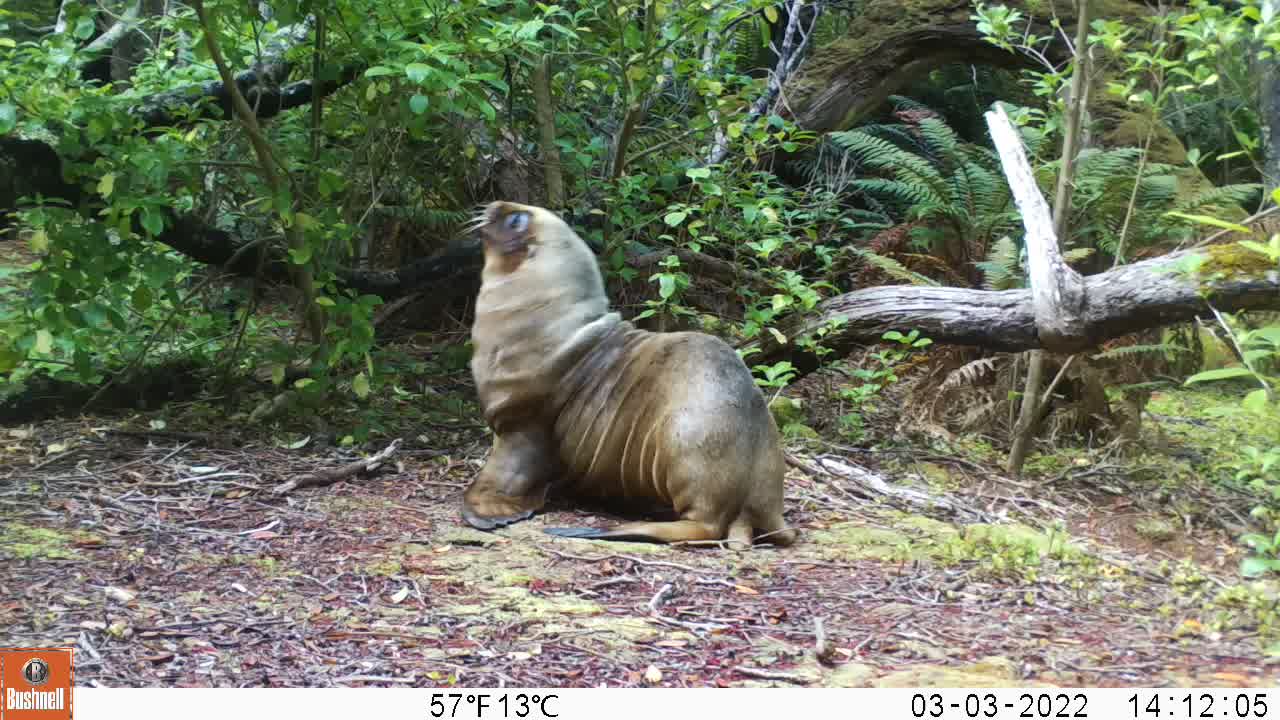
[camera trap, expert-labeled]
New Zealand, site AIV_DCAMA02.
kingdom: Animalia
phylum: Chordata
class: Mammalia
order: Carnivora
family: Otariidae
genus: Phocarctos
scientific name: Phocarctos hookeri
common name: new zealand sea lion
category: sealion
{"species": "sealion (new zealand sea lion) (Phocarctos hookeri)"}